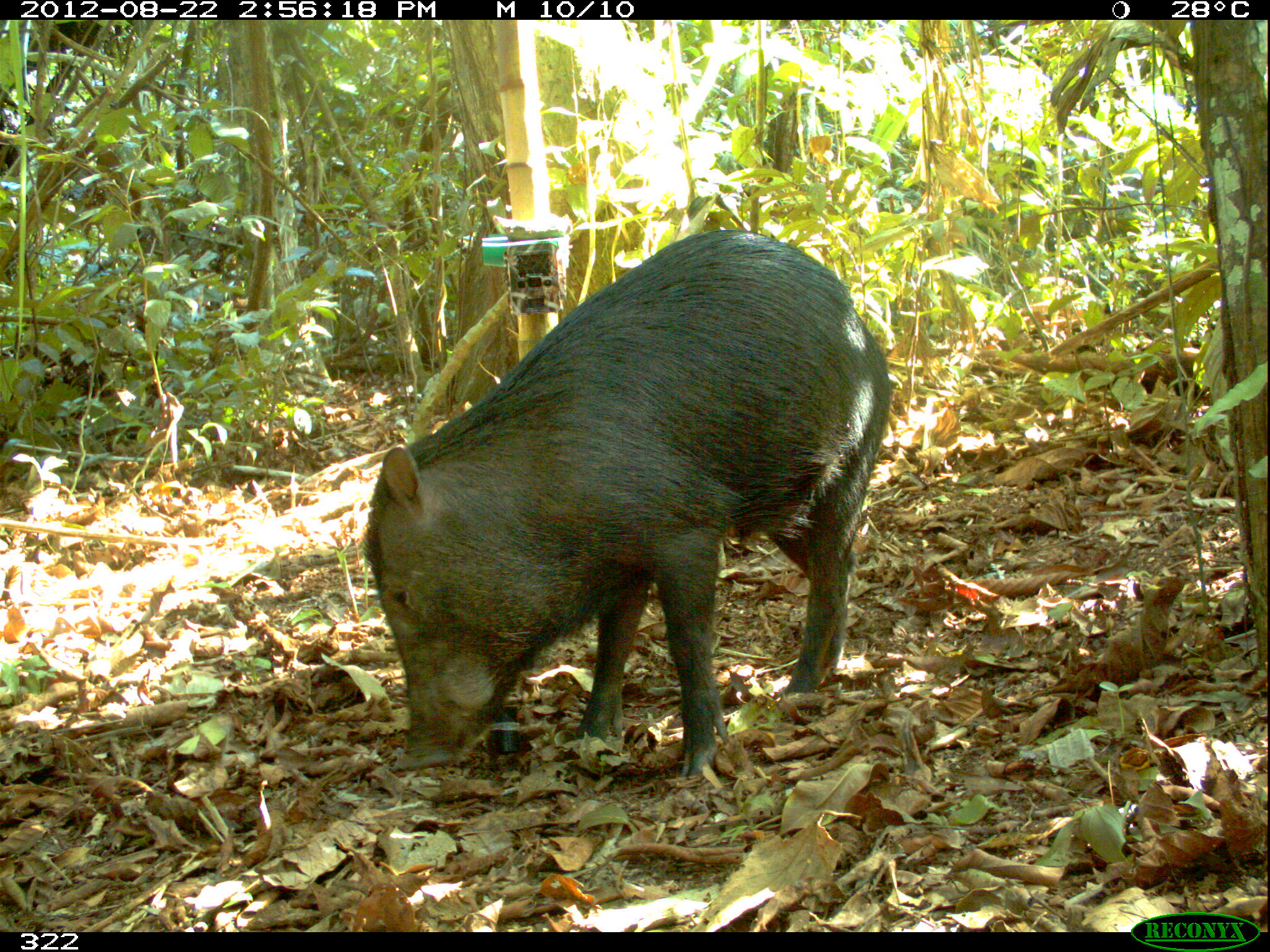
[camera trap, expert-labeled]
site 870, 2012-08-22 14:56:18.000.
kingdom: Animalia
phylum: Chordata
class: Mammalia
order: Artiodactyla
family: Tayassuidae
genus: Tayassu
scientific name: Tayassu pecari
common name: white-lipped peccary